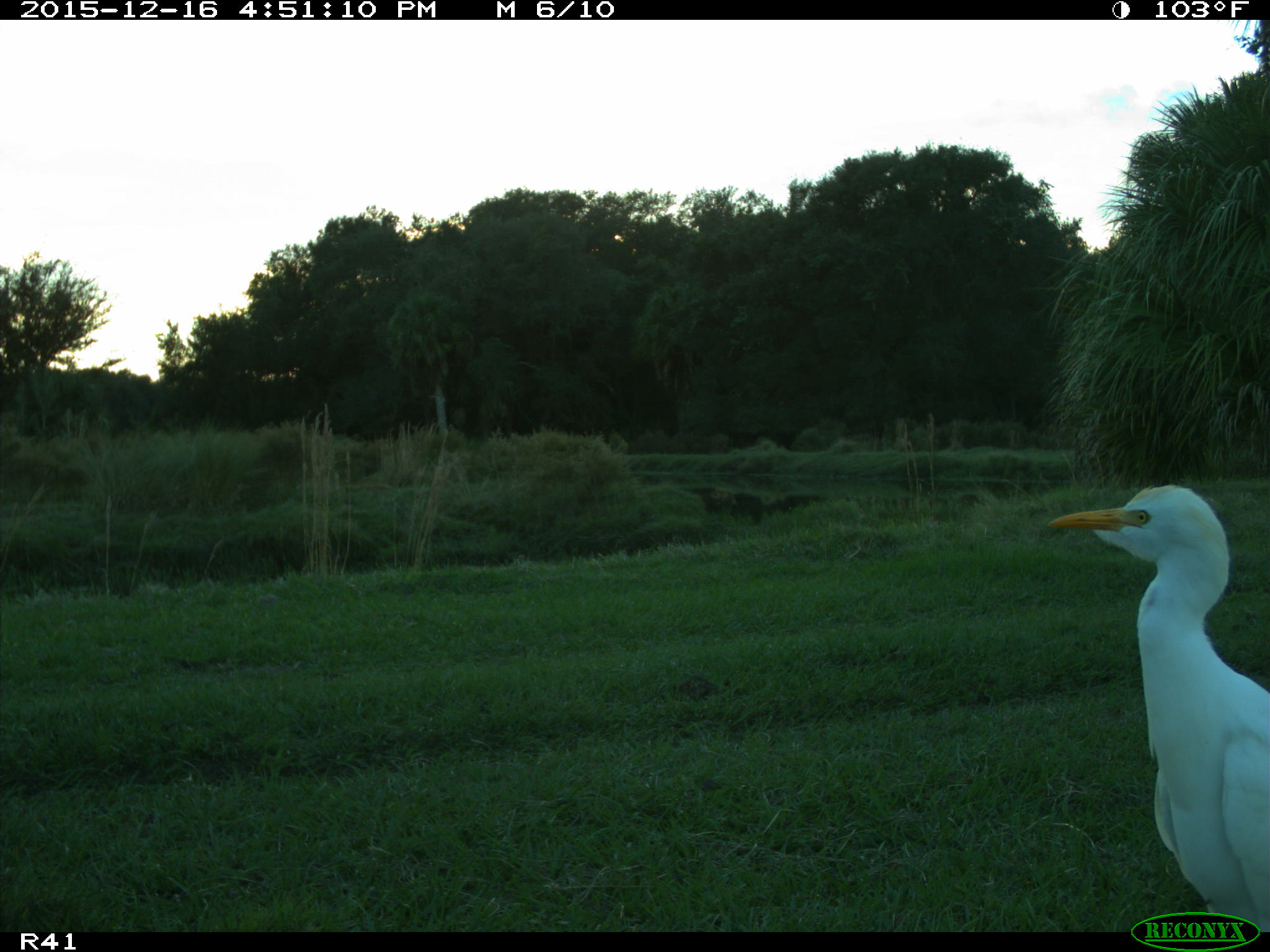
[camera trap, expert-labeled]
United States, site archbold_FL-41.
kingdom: Animalia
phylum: Chordata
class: Aves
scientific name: Aves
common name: birds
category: unidentified bird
Unidentified bird (birds) (Aves).